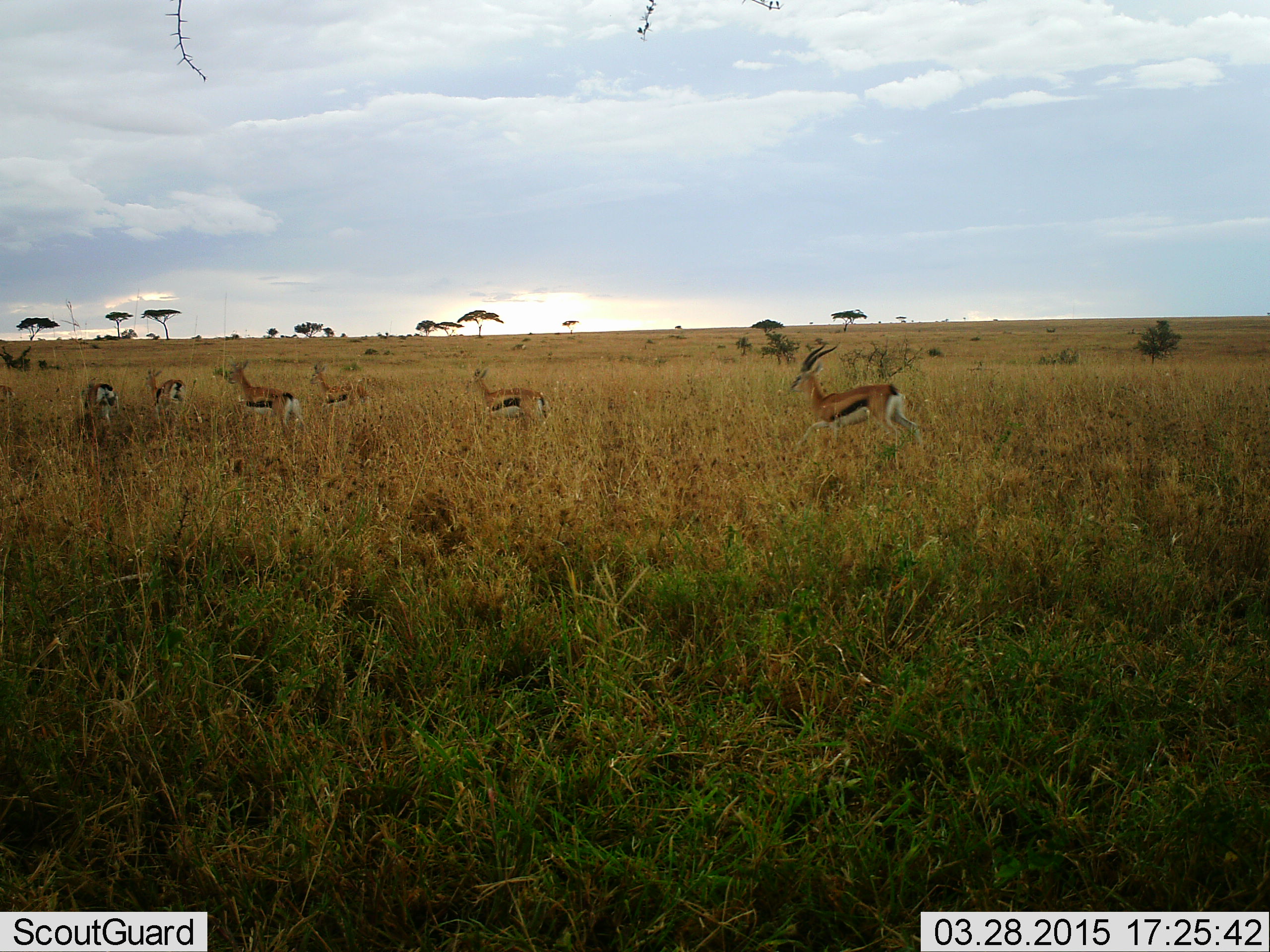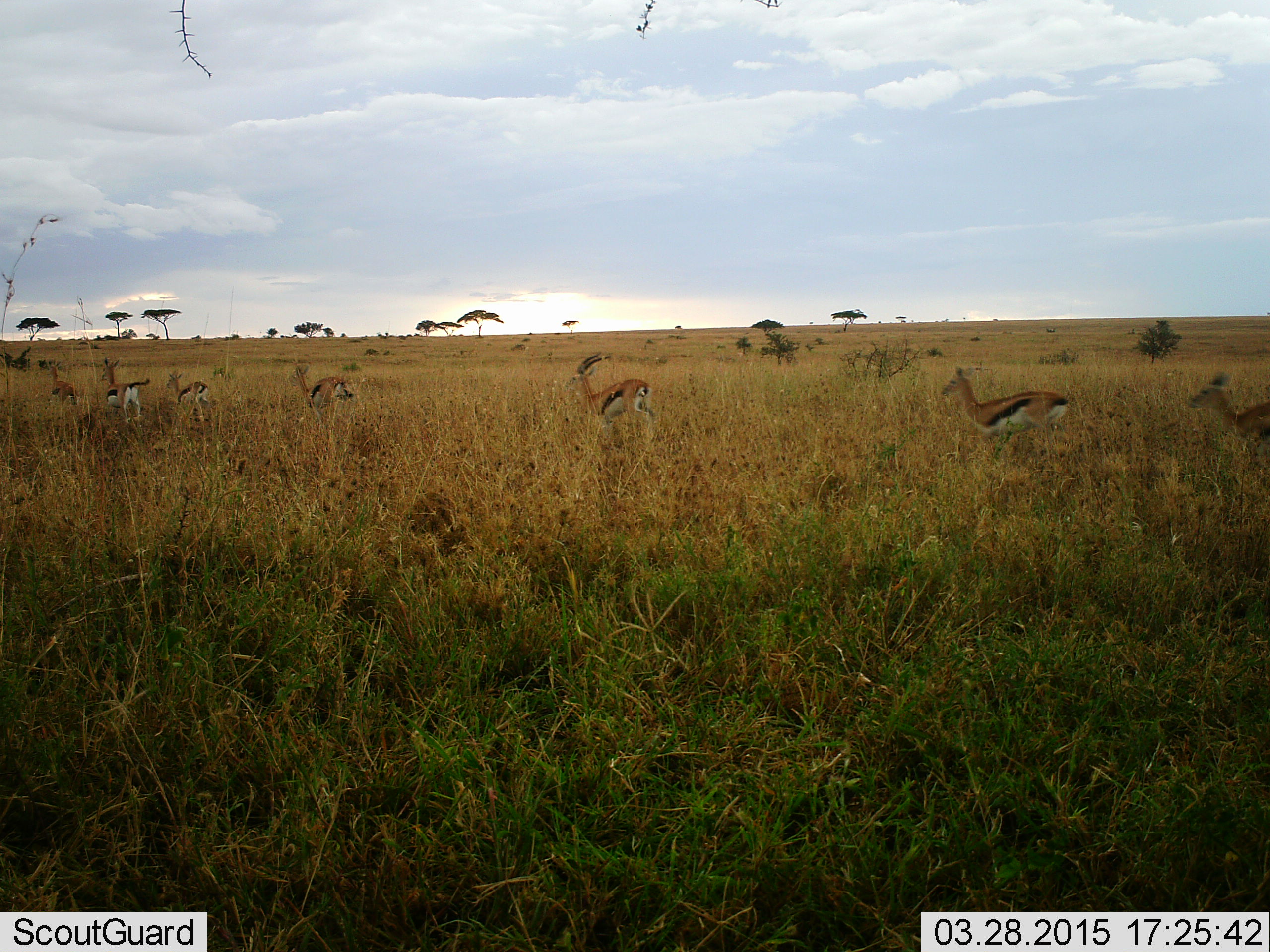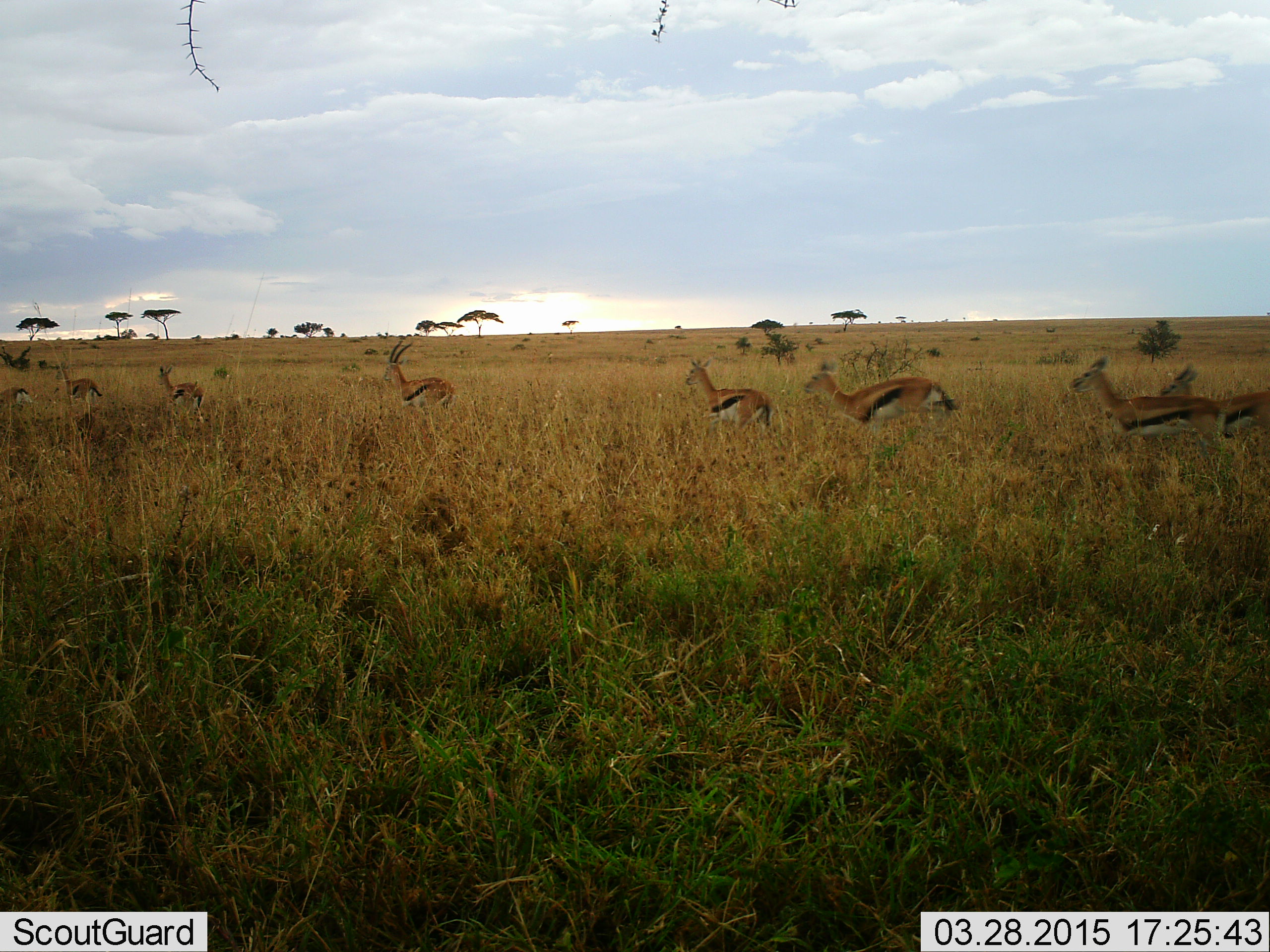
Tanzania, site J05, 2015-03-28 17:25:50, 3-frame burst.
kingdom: Animalia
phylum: Chordata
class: Mammalia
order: Artiodactyla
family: Bovidae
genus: Eudorcas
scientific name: Eudorcas thomsonii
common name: thomson's gazelle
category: gazellethomsons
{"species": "gazellethomsons (thomson's gazelle) (Eudorcas thomsonii)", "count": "8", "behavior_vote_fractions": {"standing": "0%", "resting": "0%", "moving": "100%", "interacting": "0%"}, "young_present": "0%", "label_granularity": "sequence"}